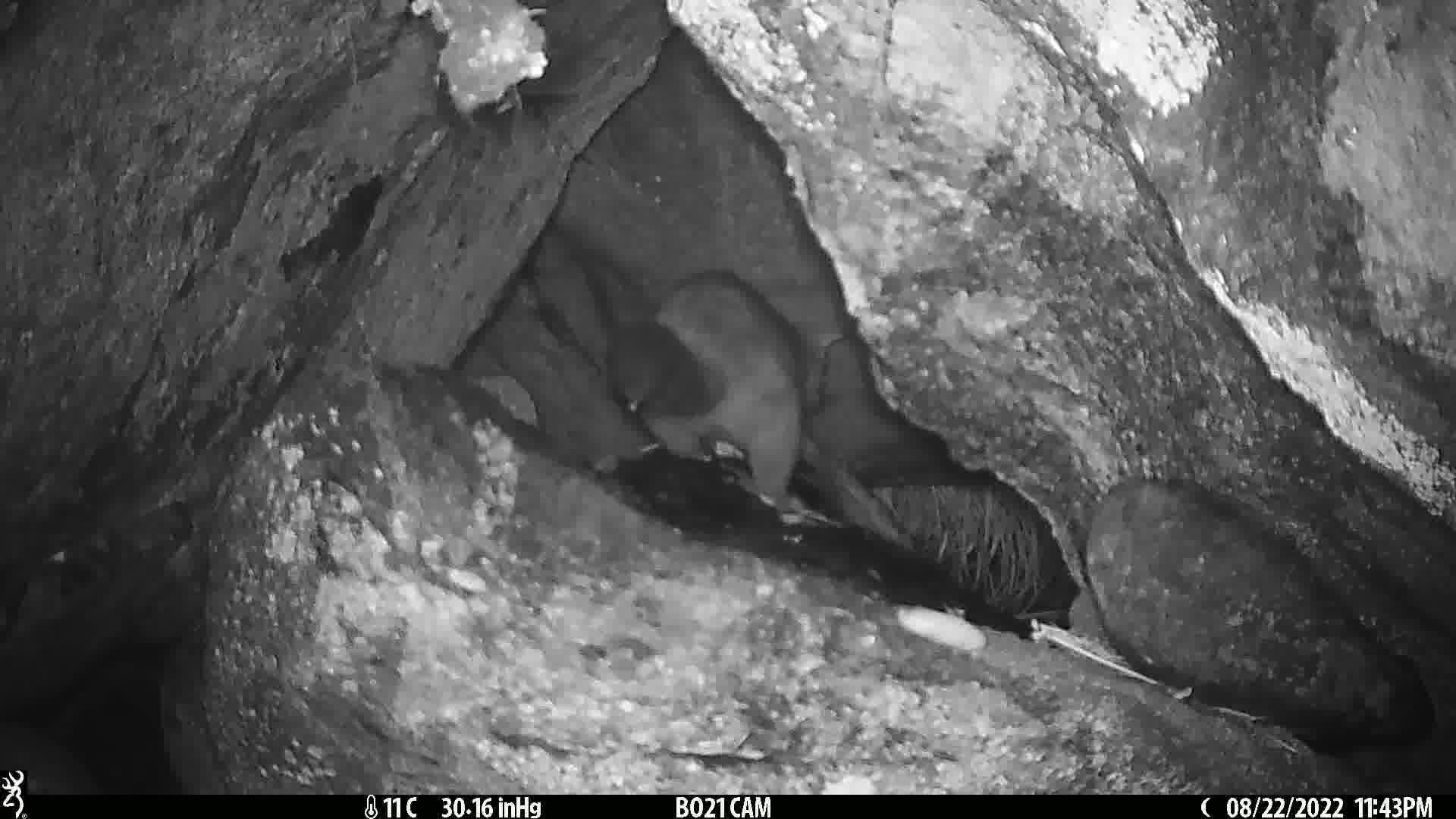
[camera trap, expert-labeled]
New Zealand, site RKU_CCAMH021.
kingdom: Animalia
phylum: Chordata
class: Mammalia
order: Diprotodontia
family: Phalangeridae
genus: Trichosurus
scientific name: Trichosurus vulpecula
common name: common brushtail possum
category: possum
Possum (common brushtail possum) (Trichosurus vulpecula).